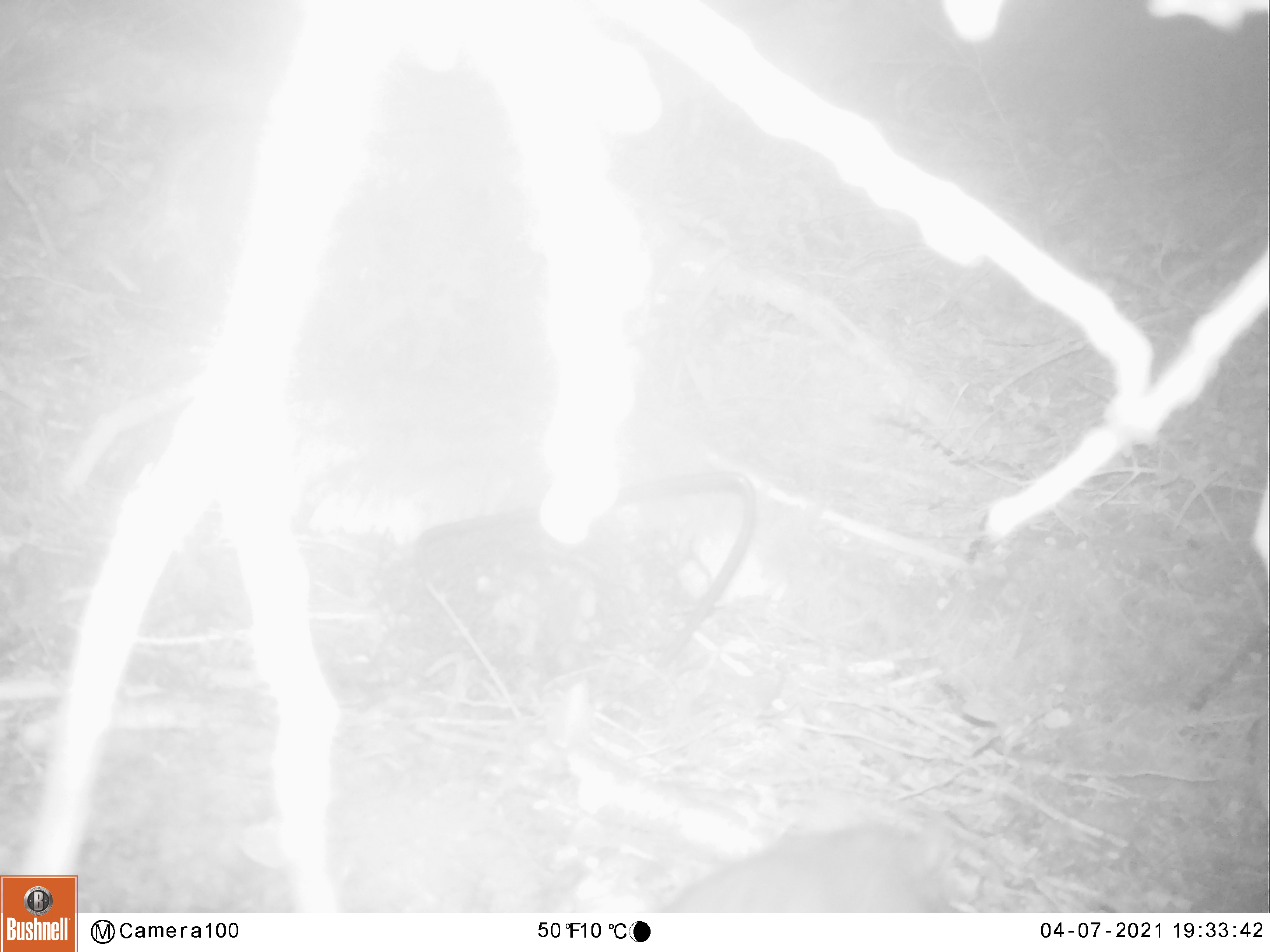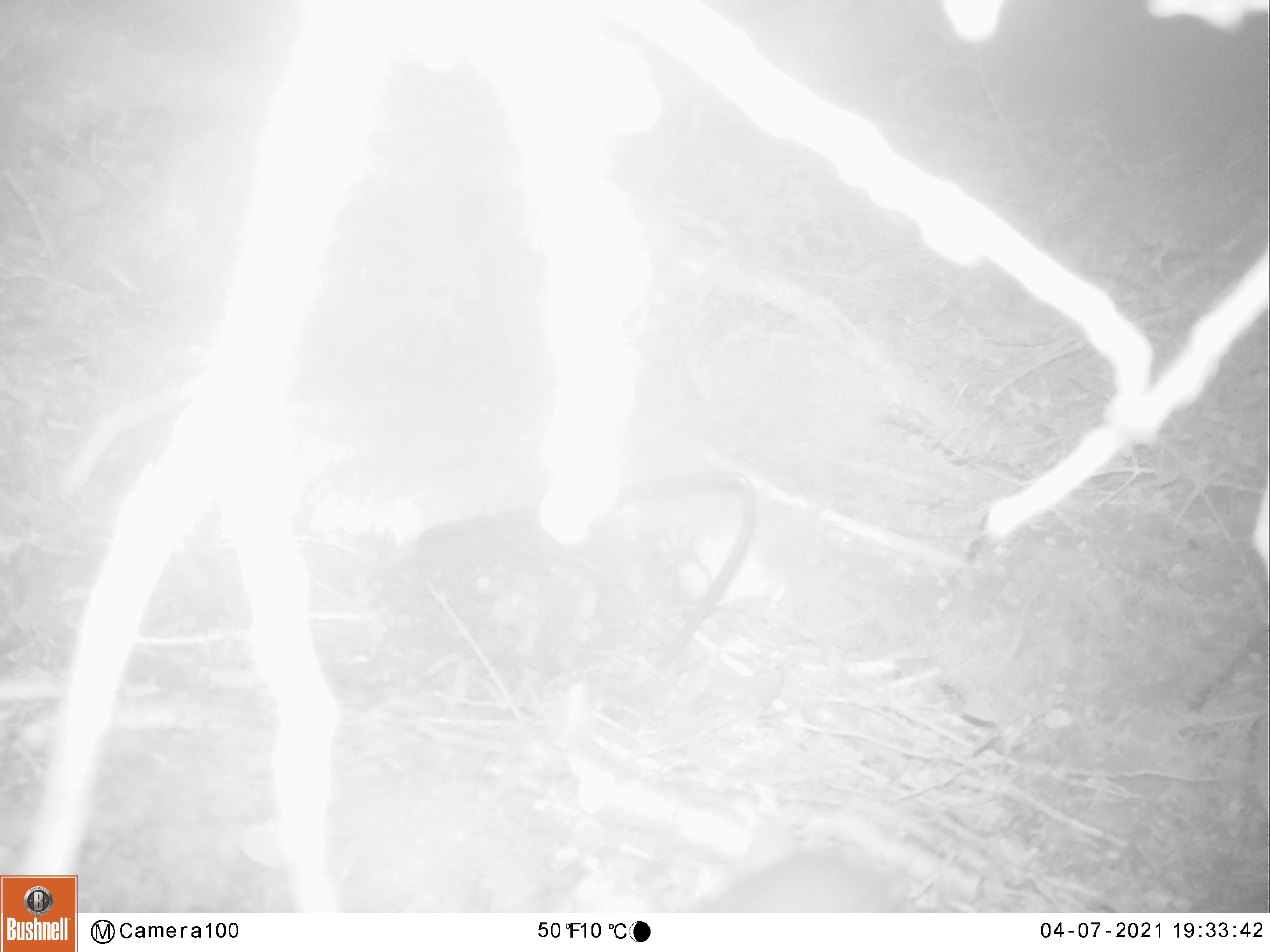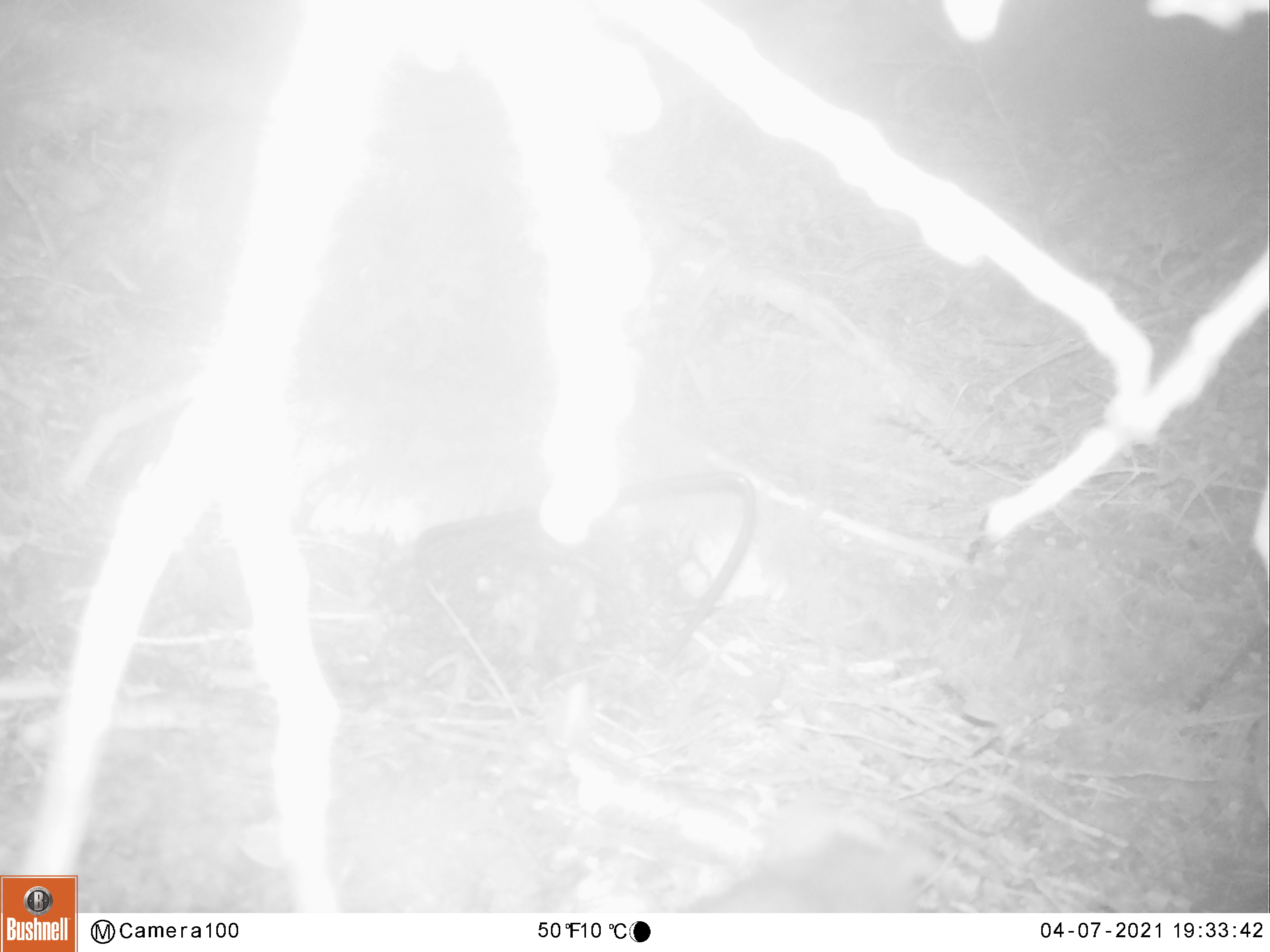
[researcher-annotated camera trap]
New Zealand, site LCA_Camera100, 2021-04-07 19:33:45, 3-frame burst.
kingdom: Animalia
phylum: Chordata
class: Mammalia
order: Rodentia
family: Muridae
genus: Rattus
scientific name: Rattus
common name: rat